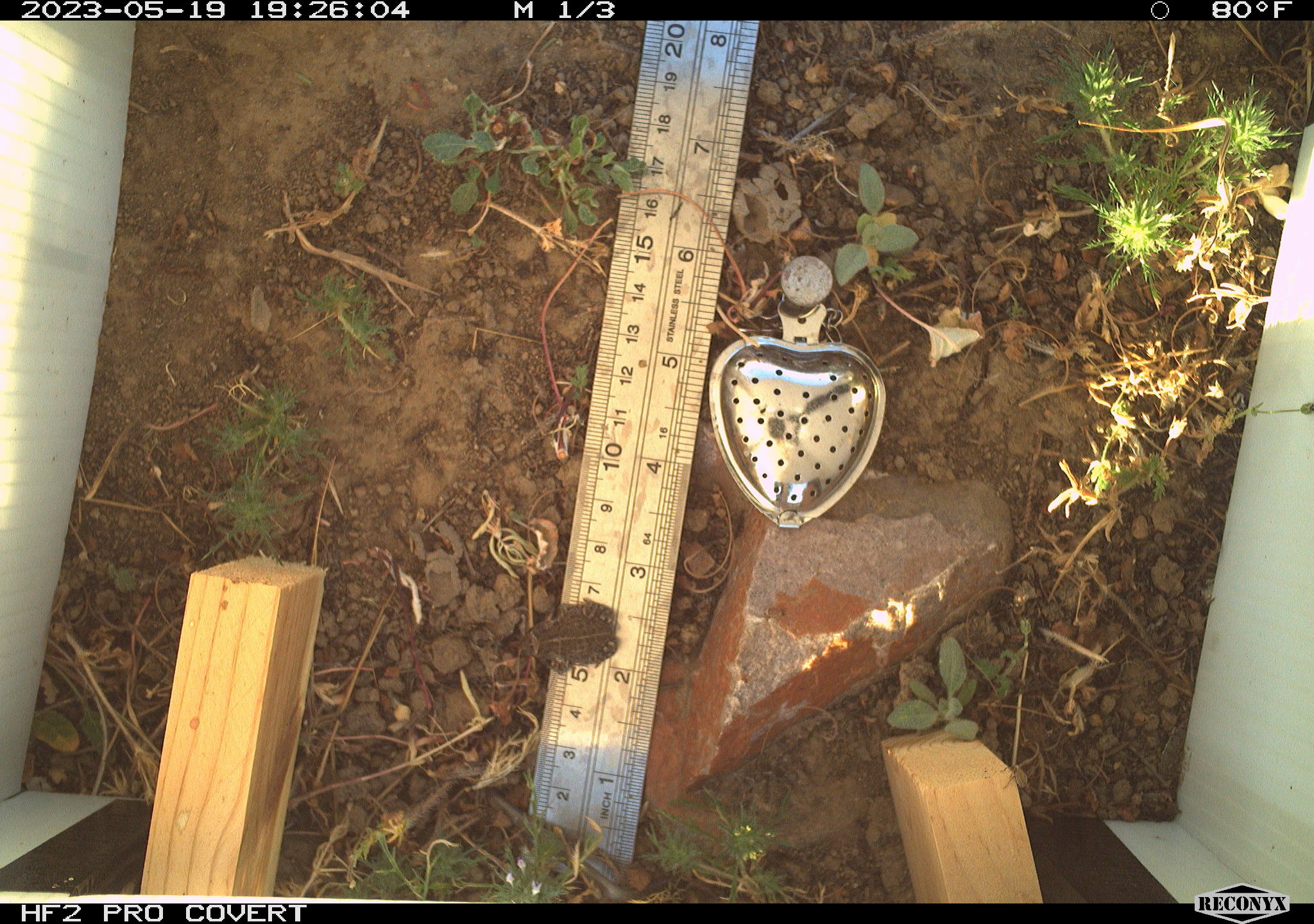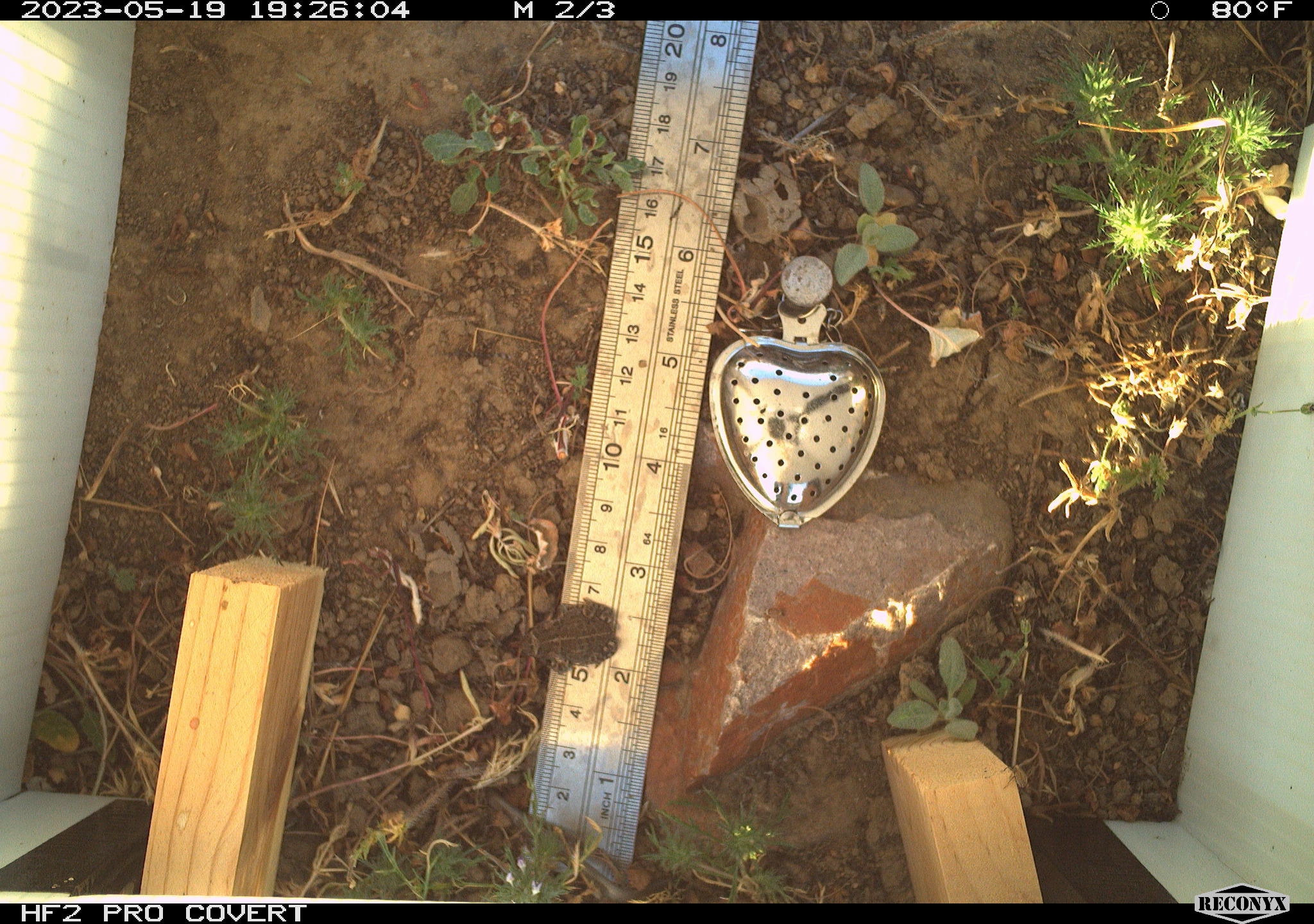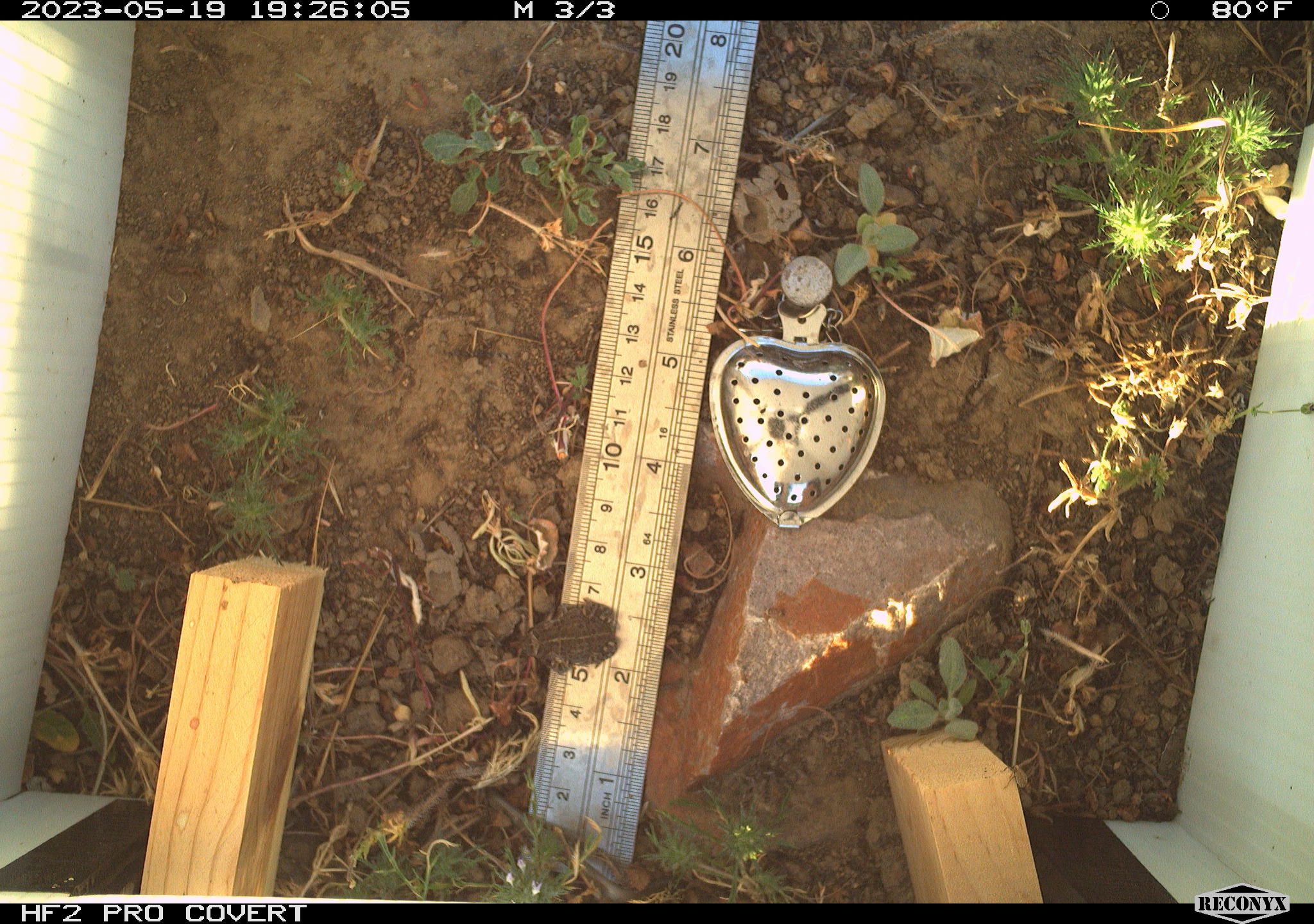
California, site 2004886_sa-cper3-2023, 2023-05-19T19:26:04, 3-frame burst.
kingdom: Animalia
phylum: Chordata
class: Amphibia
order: Anura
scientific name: Anura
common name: frogs